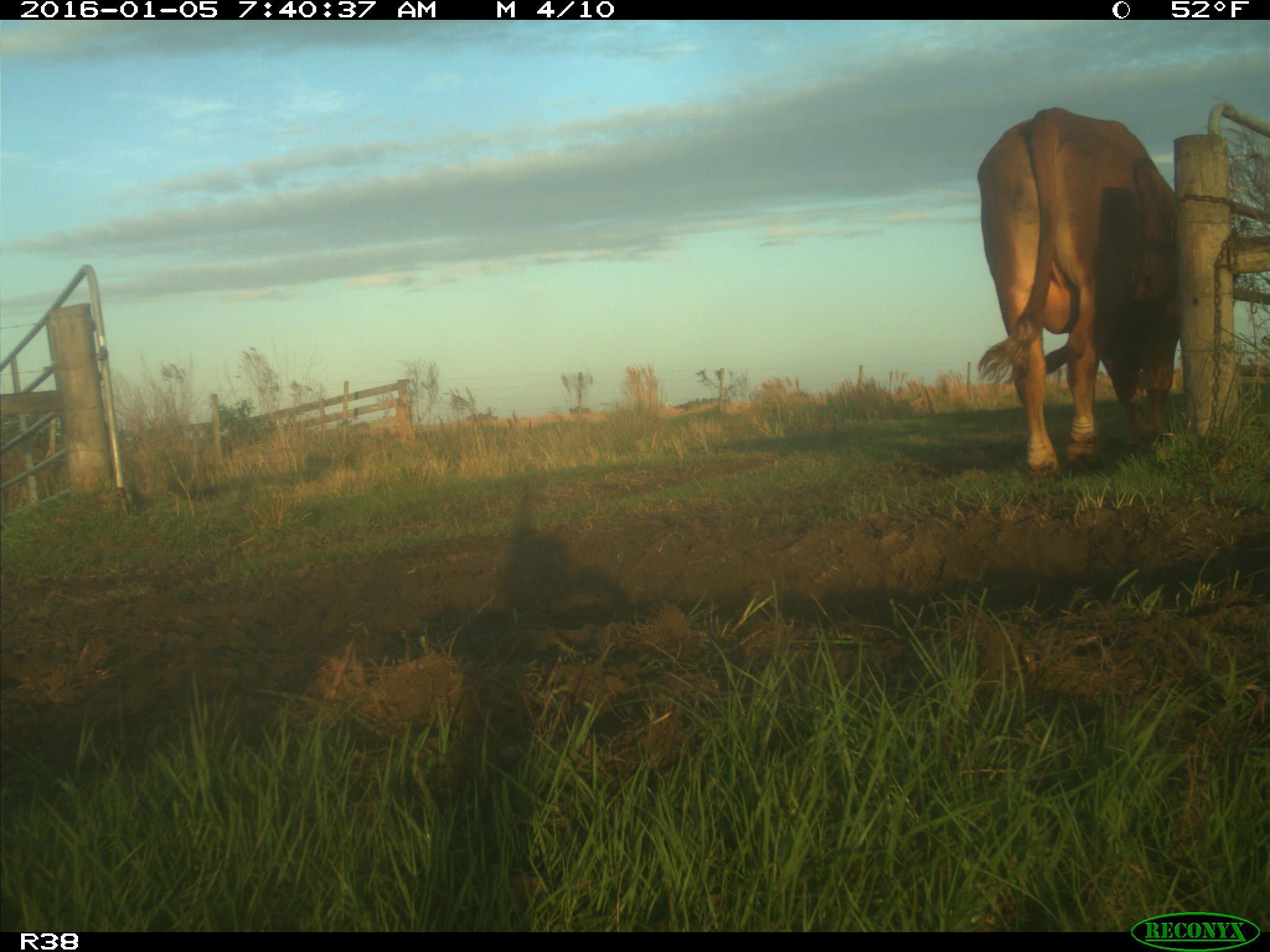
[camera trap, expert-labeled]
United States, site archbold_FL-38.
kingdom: Animalia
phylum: Chordata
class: Mammalia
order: Artiodactyla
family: Bovidae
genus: Bos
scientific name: Bos taurus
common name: domestic cow